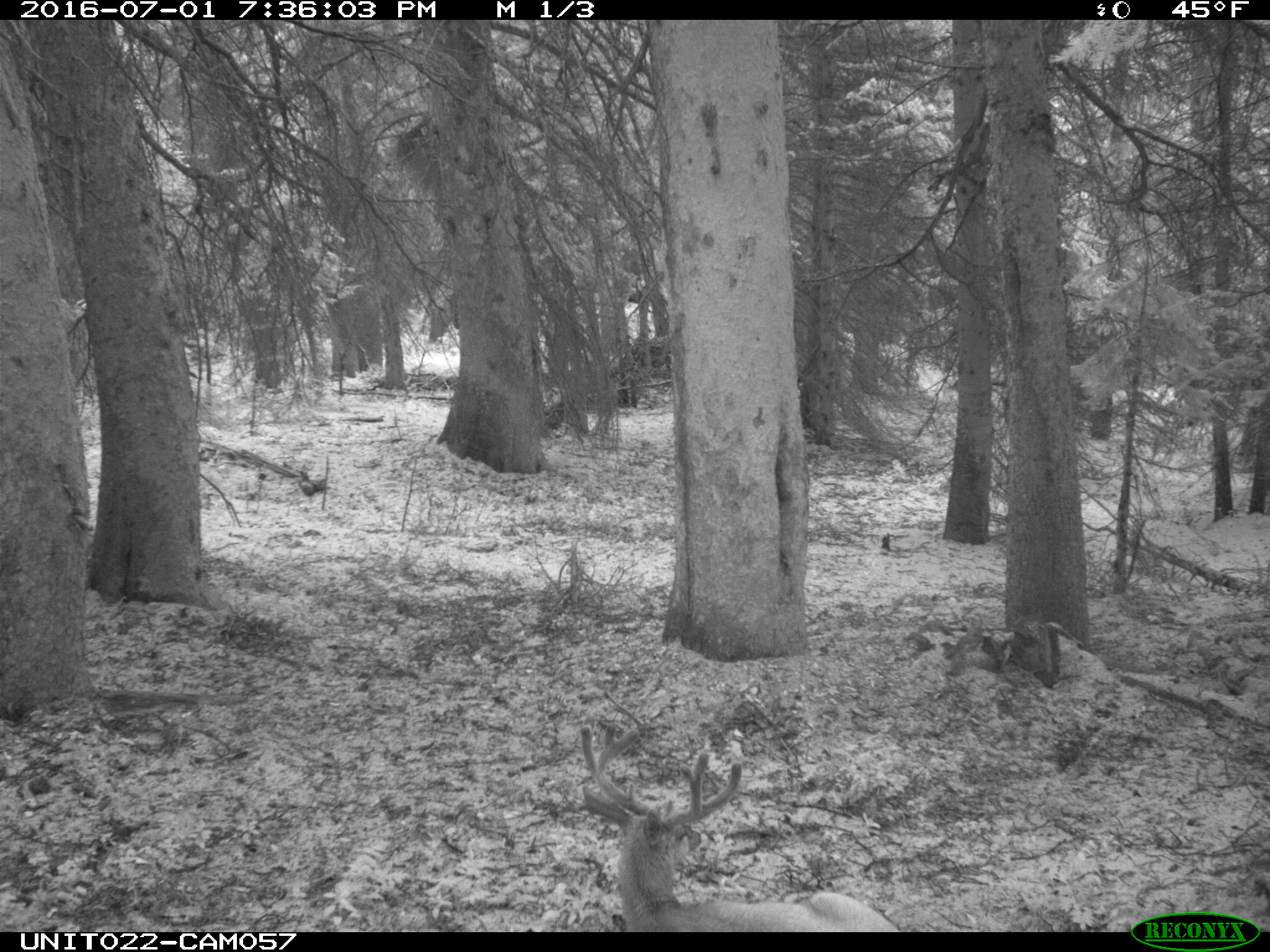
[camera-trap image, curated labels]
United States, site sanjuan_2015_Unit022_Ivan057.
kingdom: Animalia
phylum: Chordata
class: Mammalia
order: Artiodactyla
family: Cervidae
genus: Odocoileus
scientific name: Odocoileus hemionus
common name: mule deer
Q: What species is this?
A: Odocoileus hemionus (mule deer).